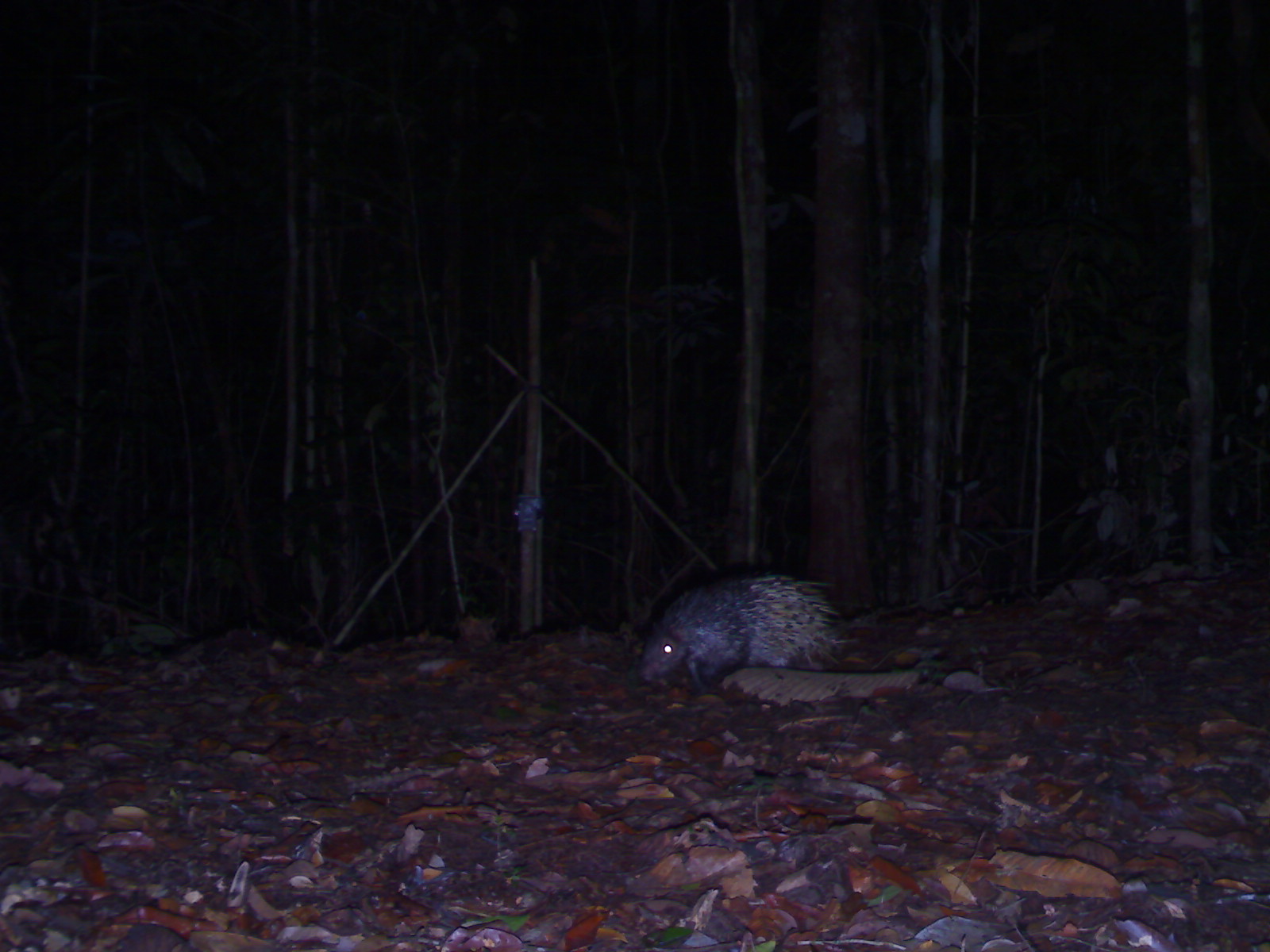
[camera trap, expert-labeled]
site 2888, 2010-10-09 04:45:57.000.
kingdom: Animalia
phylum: Chordata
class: Mammalia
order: Rodentia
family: Hystricidae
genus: Hystrix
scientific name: Hystrix brachyura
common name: east asian porcupine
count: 1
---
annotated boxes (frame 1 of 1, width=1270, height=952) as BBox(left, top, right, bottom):
hystrix brachyura: BBox(637, 573, 853, 691)